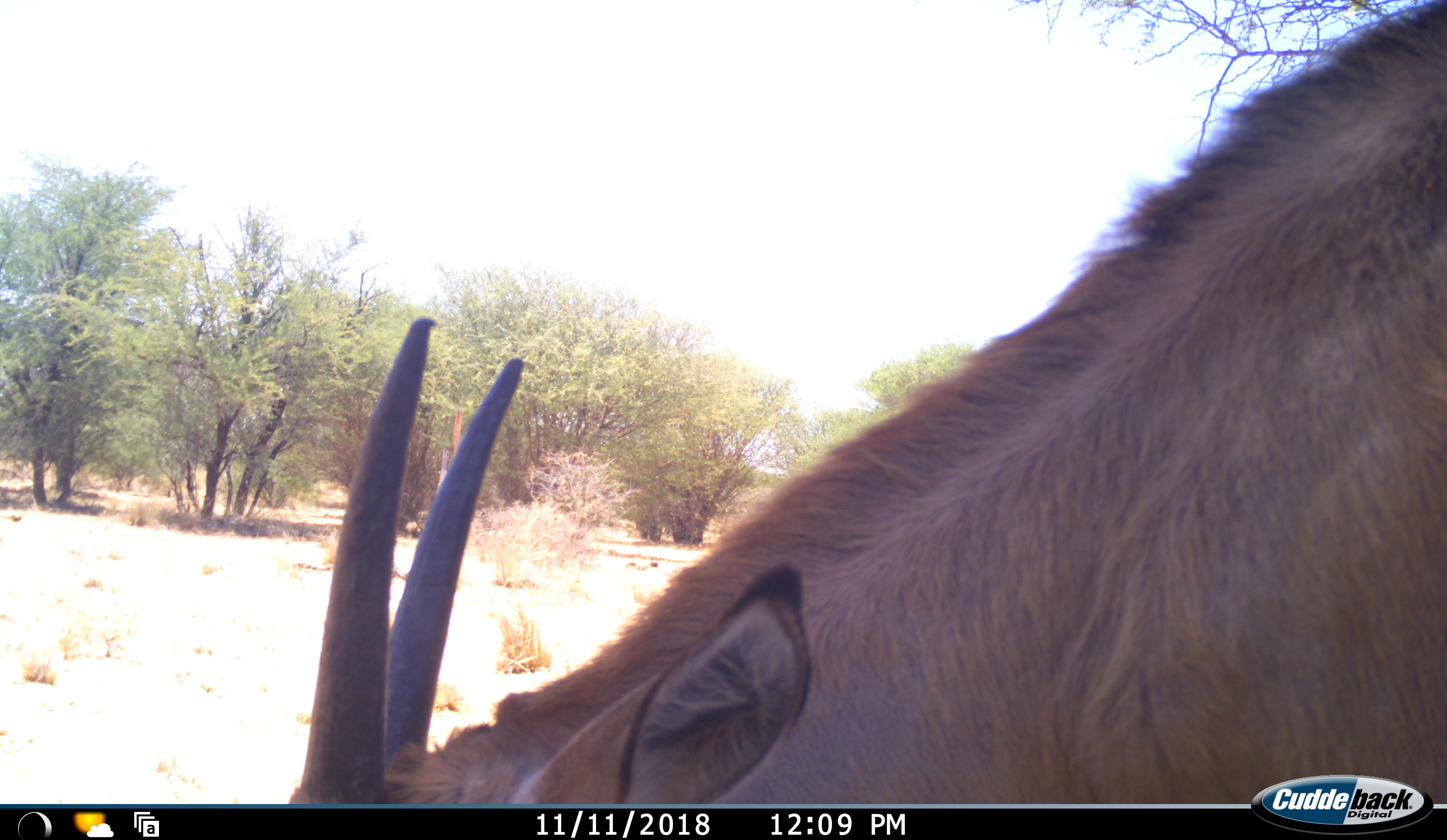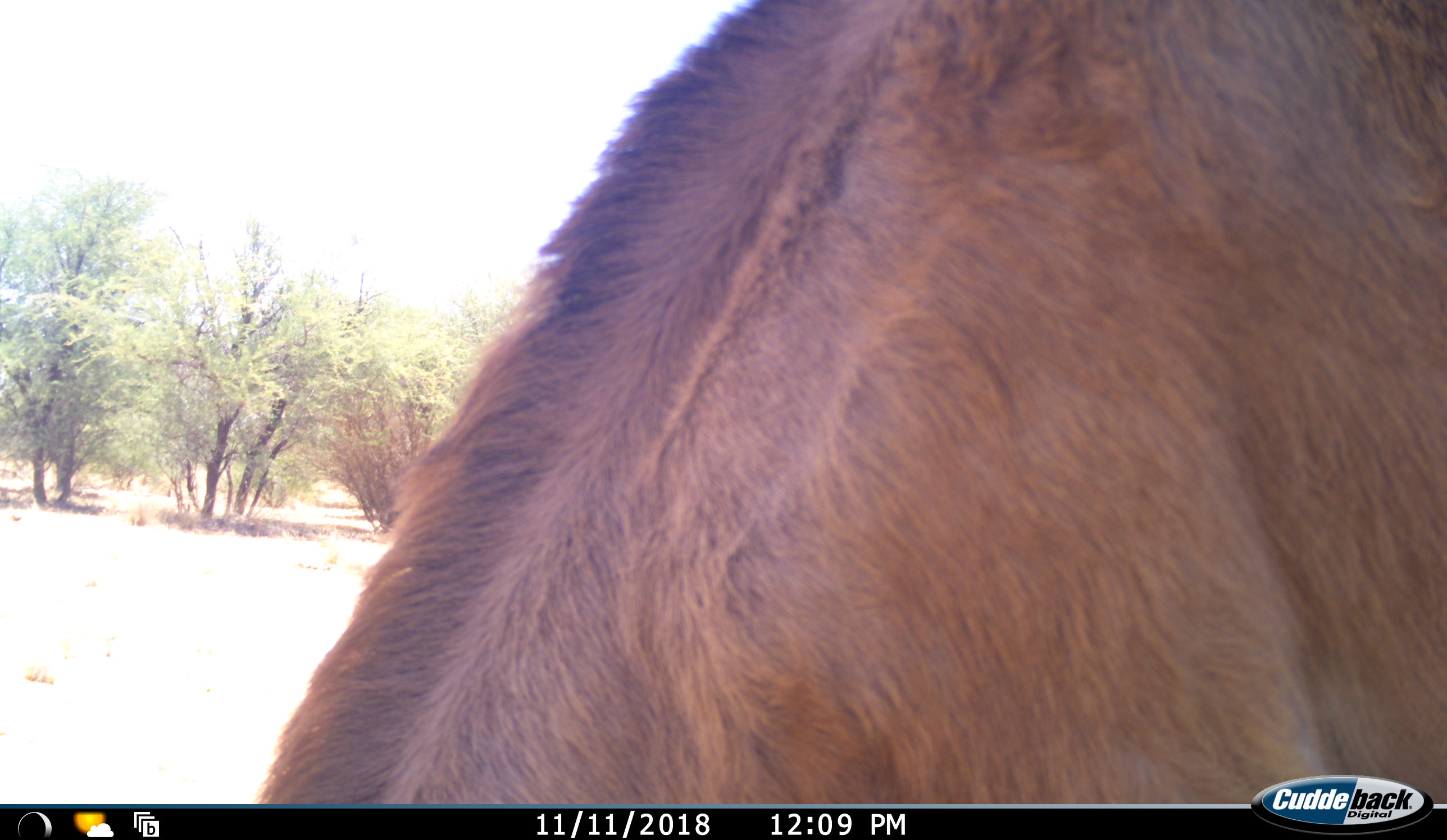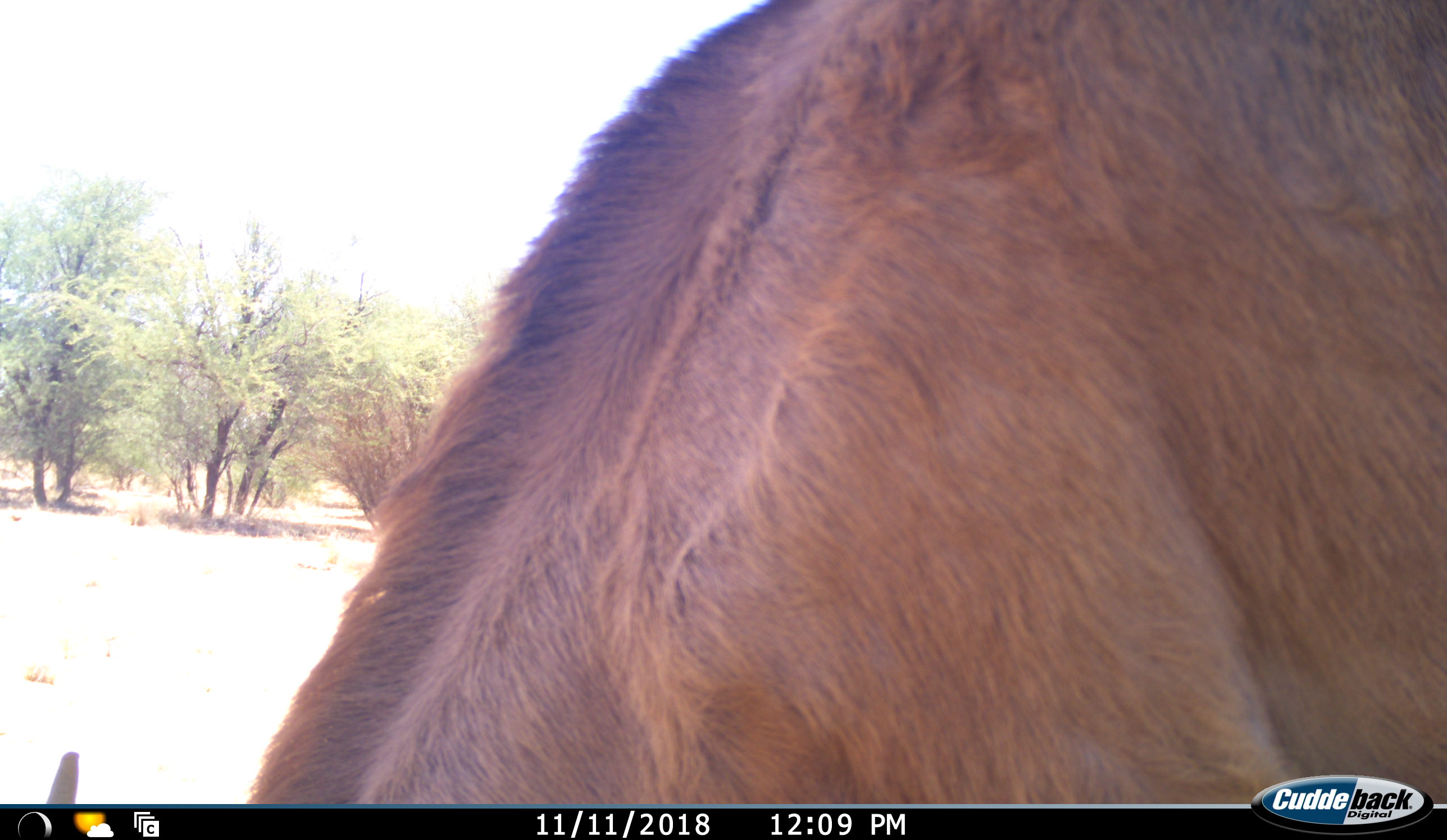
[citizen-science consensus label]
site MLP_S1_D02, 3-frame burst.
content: unidentified animal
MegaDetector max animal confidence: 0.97